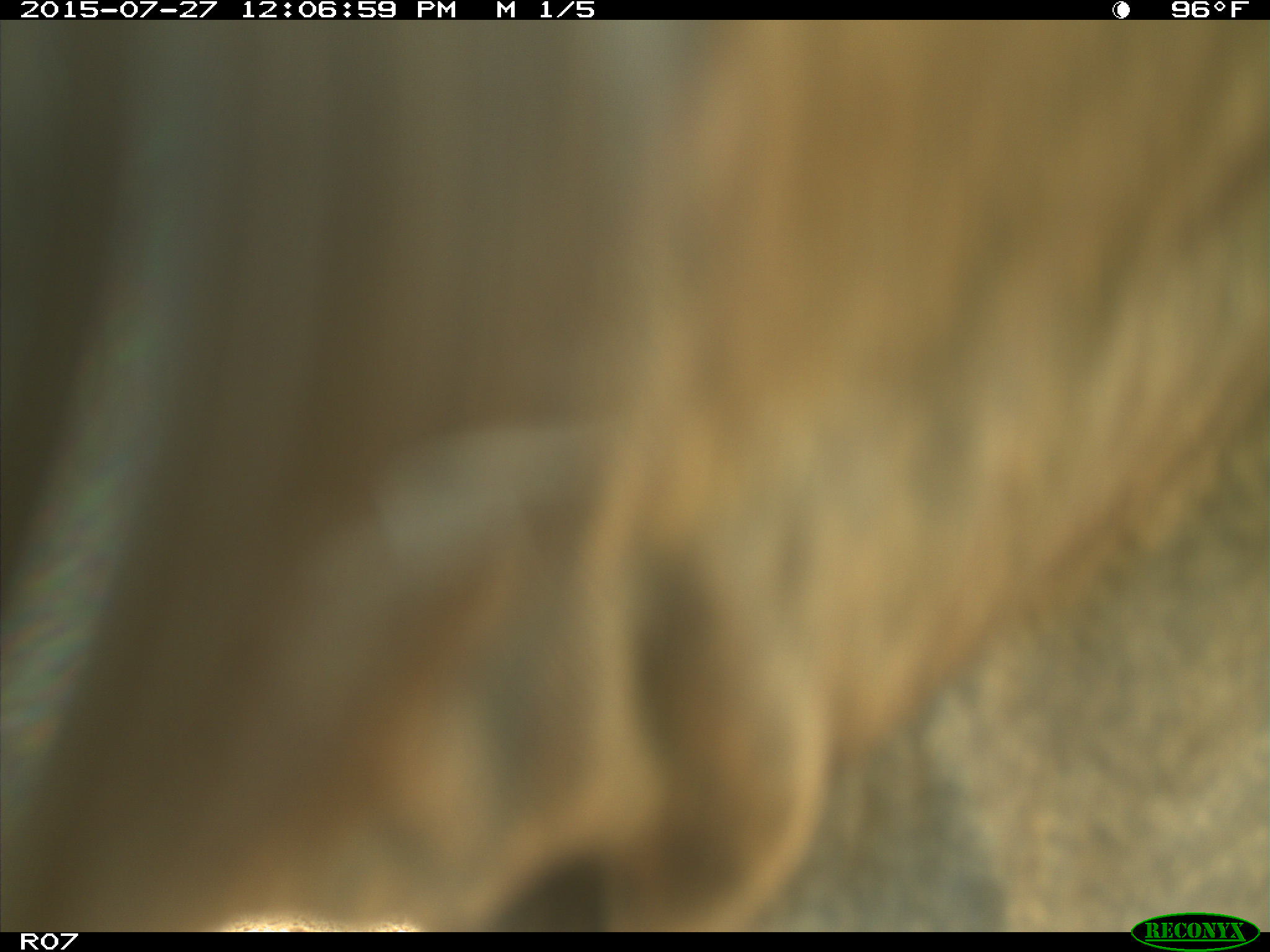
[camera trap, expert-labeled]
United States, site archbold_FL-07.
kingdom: Animalia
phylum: Chordata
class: Mammalia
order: Artiodactyla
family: Bovidae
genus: Bos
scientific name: Bos taurus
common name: domestic cow